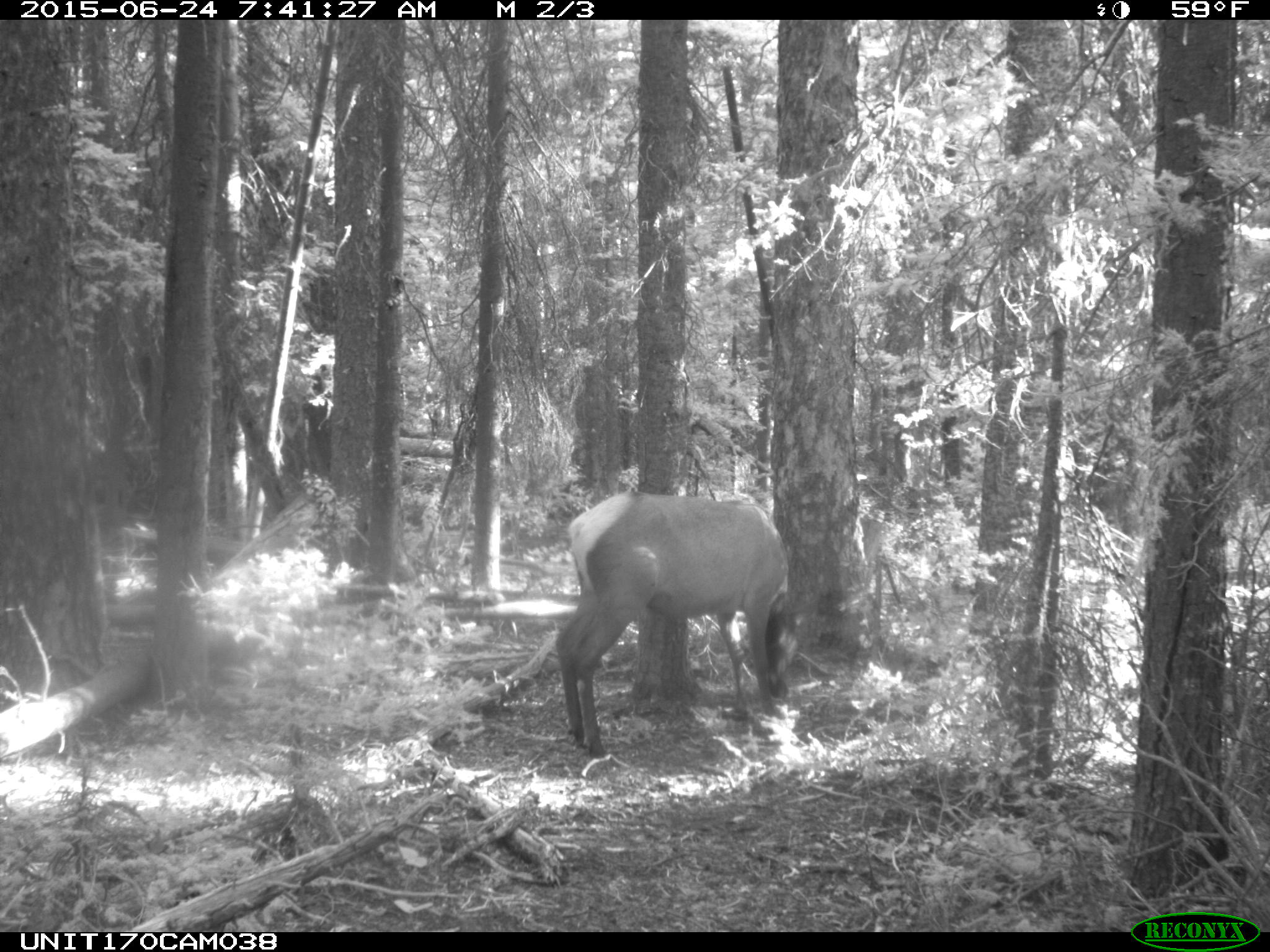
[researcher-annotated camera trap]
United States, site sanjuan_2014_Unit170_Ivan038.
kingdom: Animalia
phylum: Chordata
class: Mammalia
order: Artiodactyla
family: Cervidae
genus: Cervus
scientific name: Cervus elaphus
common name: red deer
Cervus elaphus (red deer).